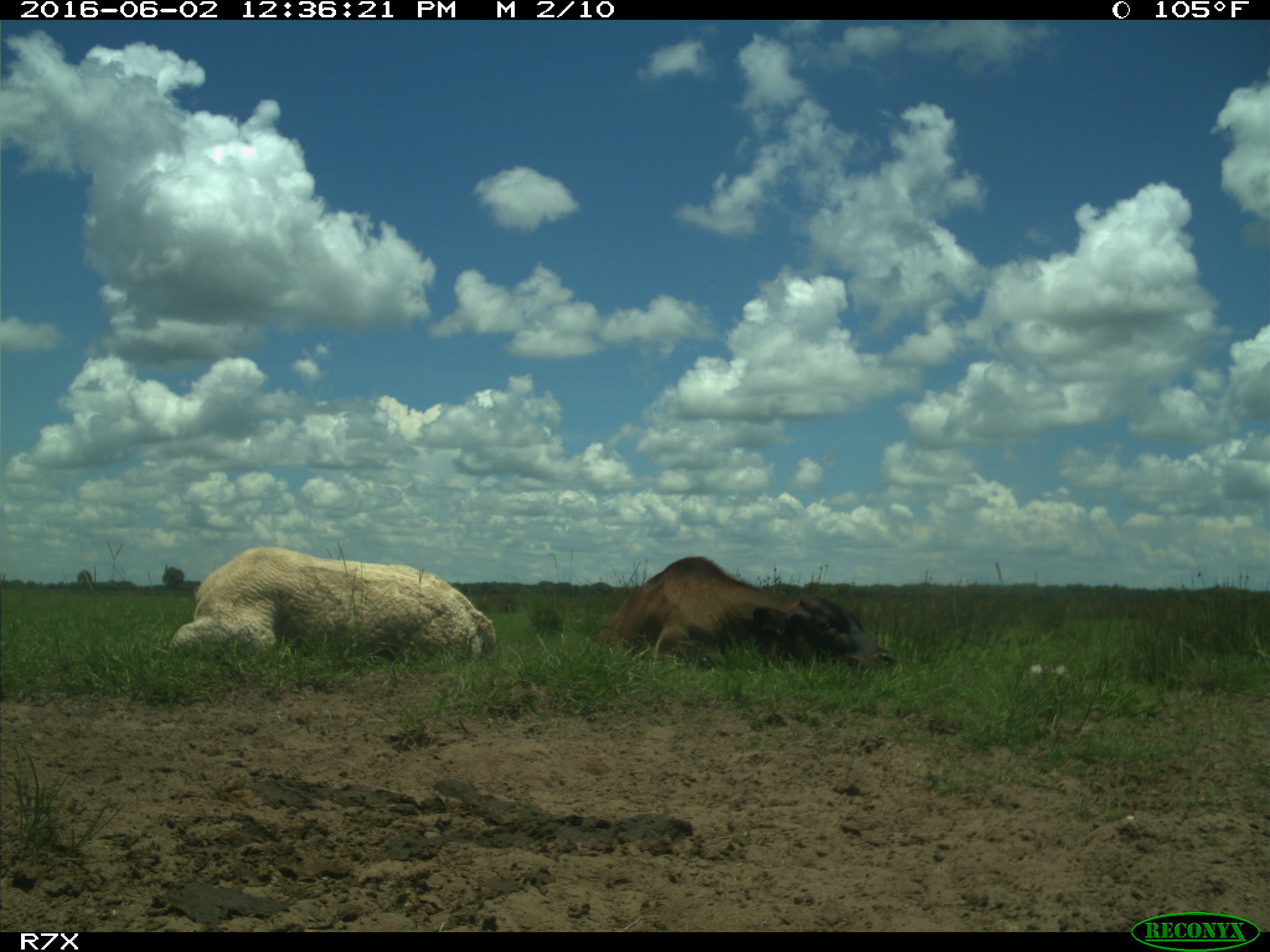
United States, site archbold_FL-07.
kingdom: Animalia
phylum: Chordata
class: Mammalia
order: Artiodactyla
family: Bovidae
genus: Bos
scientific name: Bos taurus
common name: domestic cow